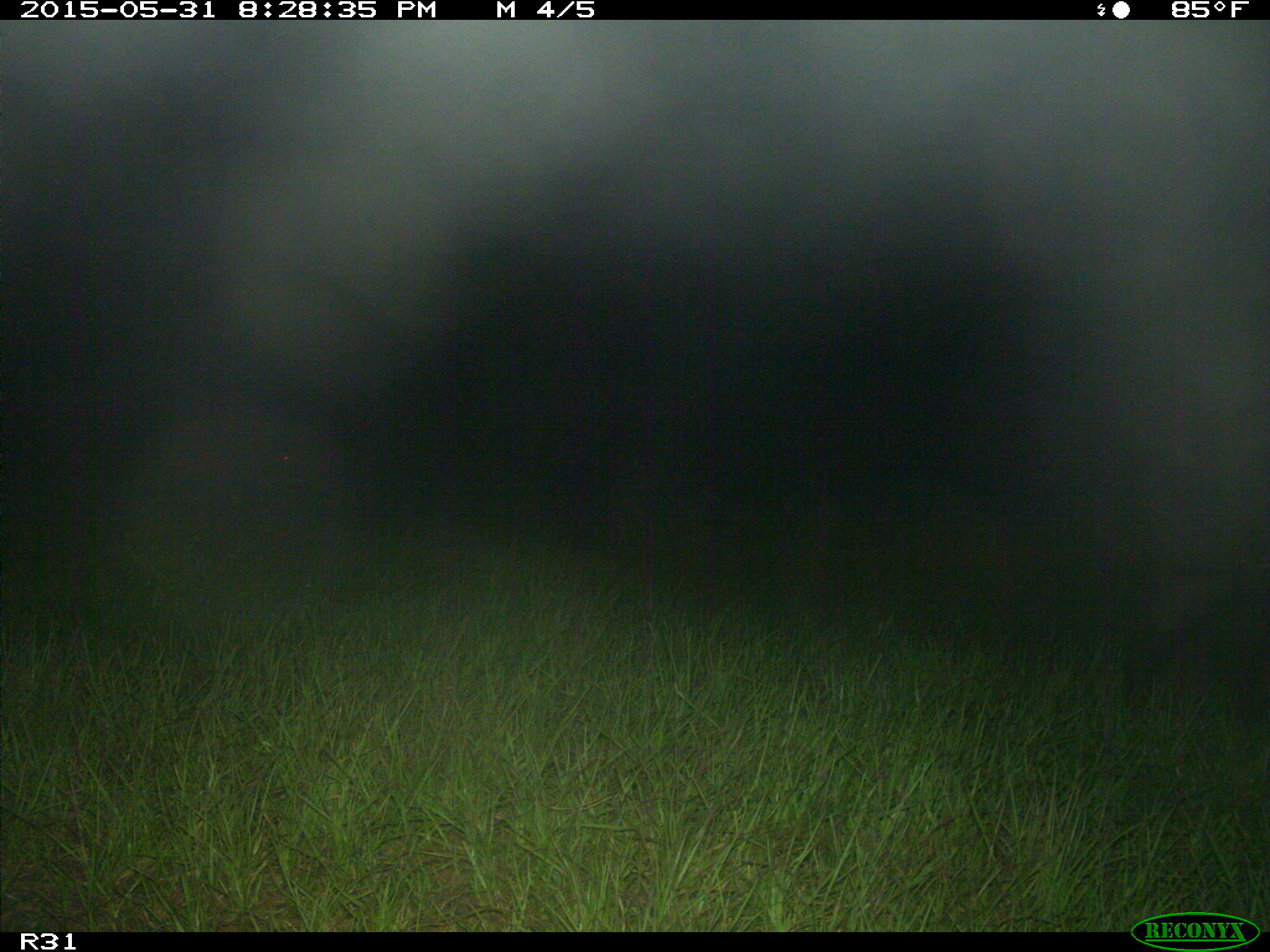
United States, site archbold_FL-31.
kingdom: Animalia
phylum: Chordata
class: Mammalia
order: Artiodactyla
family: Suidae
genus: Sus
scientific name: Sus scrofa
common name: wild boar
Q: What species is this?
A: Sus scrofa (wild boar).